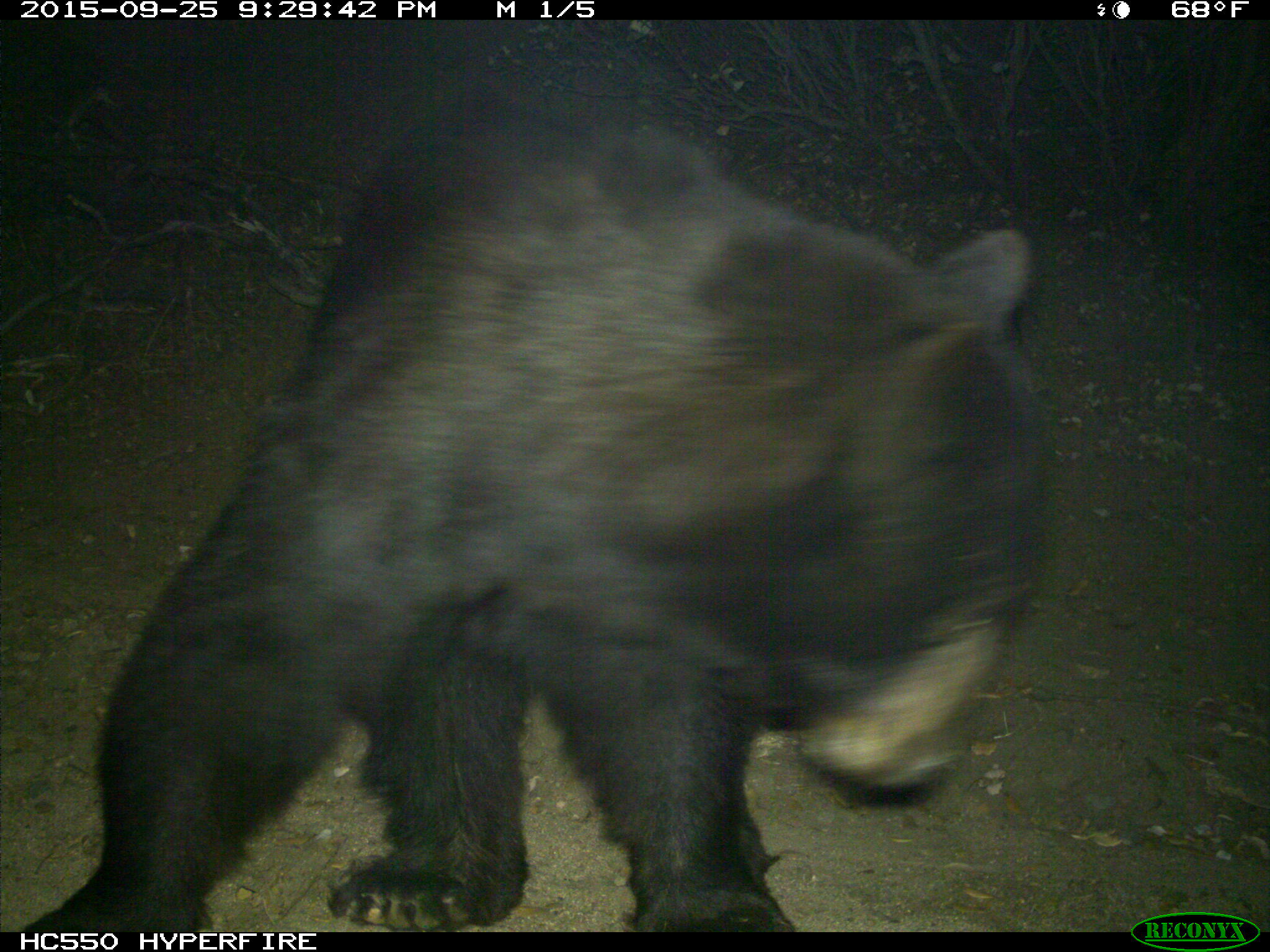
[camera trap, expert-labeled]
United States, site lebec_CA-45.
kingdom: Animalia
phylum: Chordata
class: Mammalia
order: Carnivora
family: Ursidae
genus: Ursus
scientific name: Ursus americanus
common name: american black bear